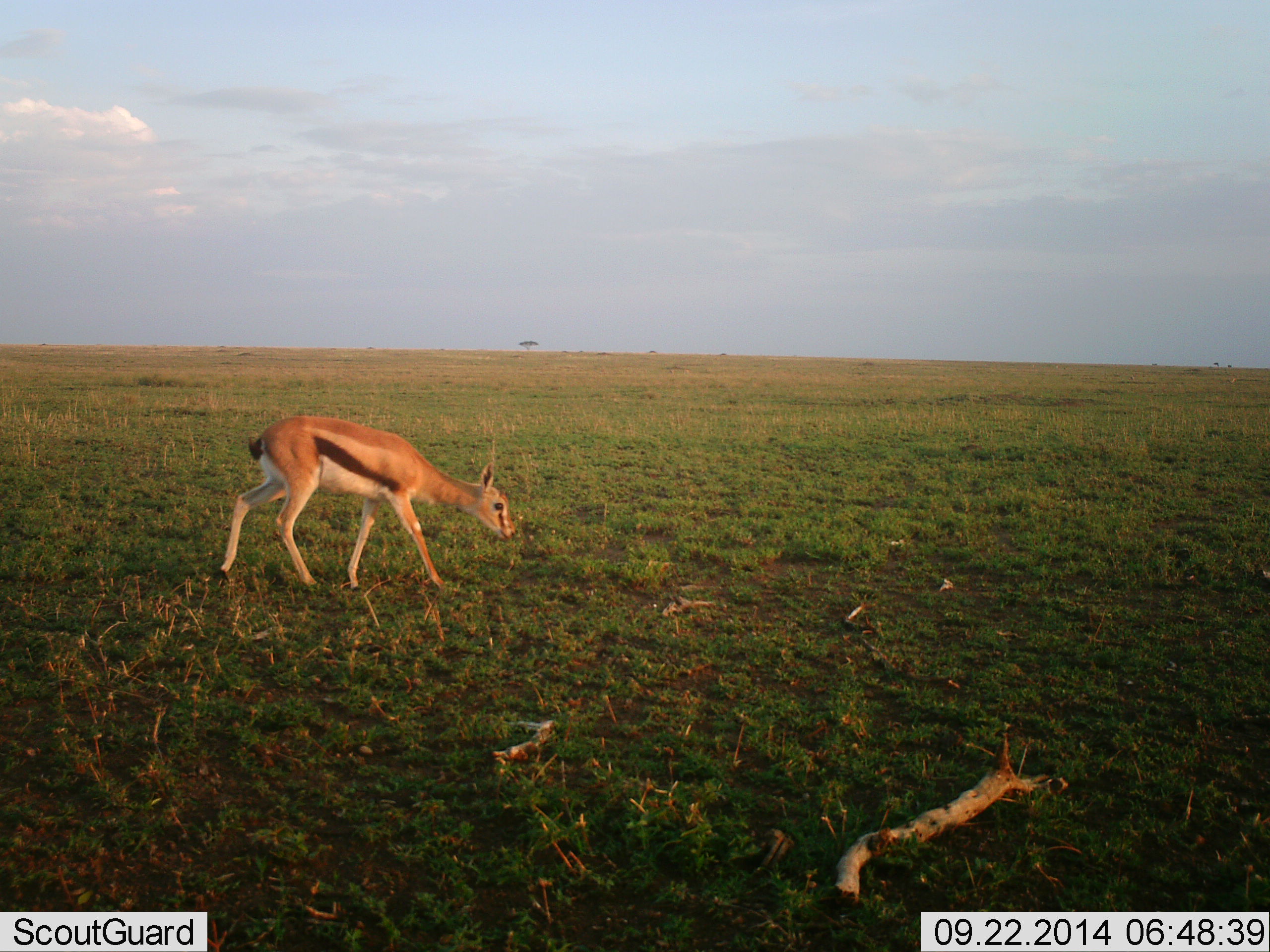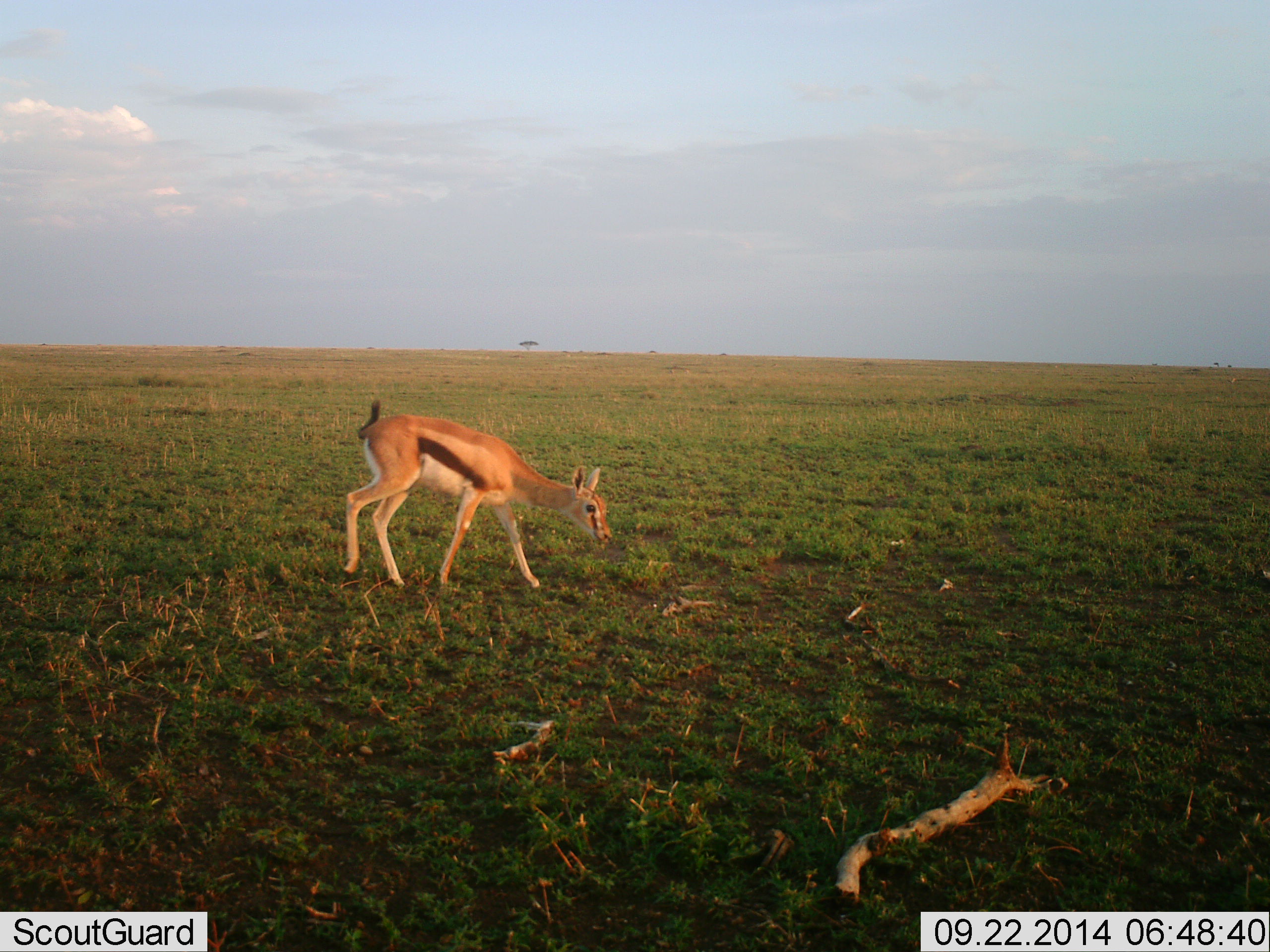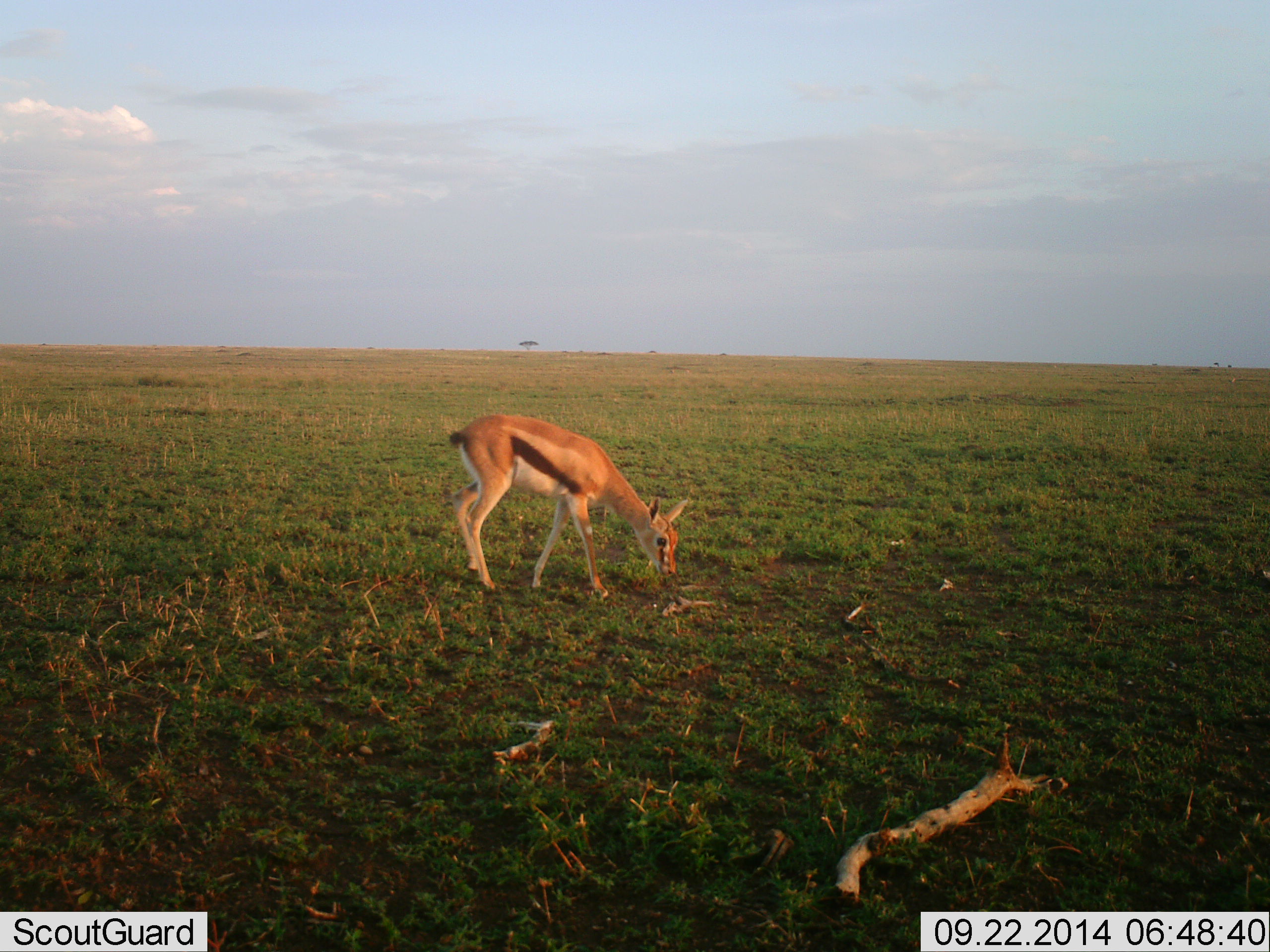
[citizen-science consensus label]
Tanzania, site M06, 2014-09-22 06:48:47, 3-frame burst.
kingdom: Animalia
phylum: Chordata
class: Mammalia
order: Artiodactyla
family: Bovidae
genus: Eudorcas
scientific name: Eudorcas thomsonii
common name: thomson's gazelle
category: gazellethomsons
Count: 1.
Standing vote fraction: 0%.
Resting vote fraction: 0%.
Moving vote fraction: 90%.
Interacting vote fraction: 0%.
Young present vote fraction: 0%.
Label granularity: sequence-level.